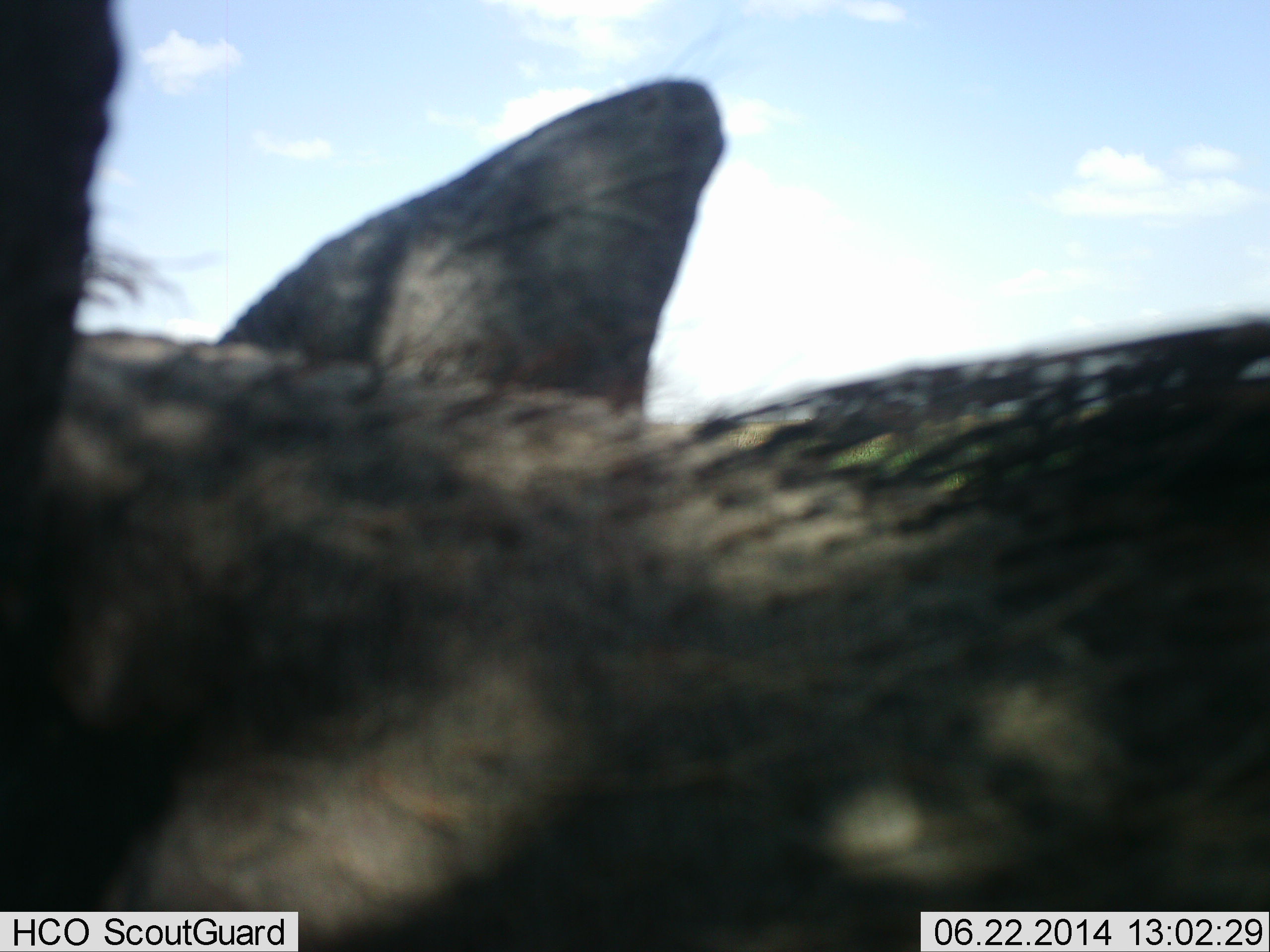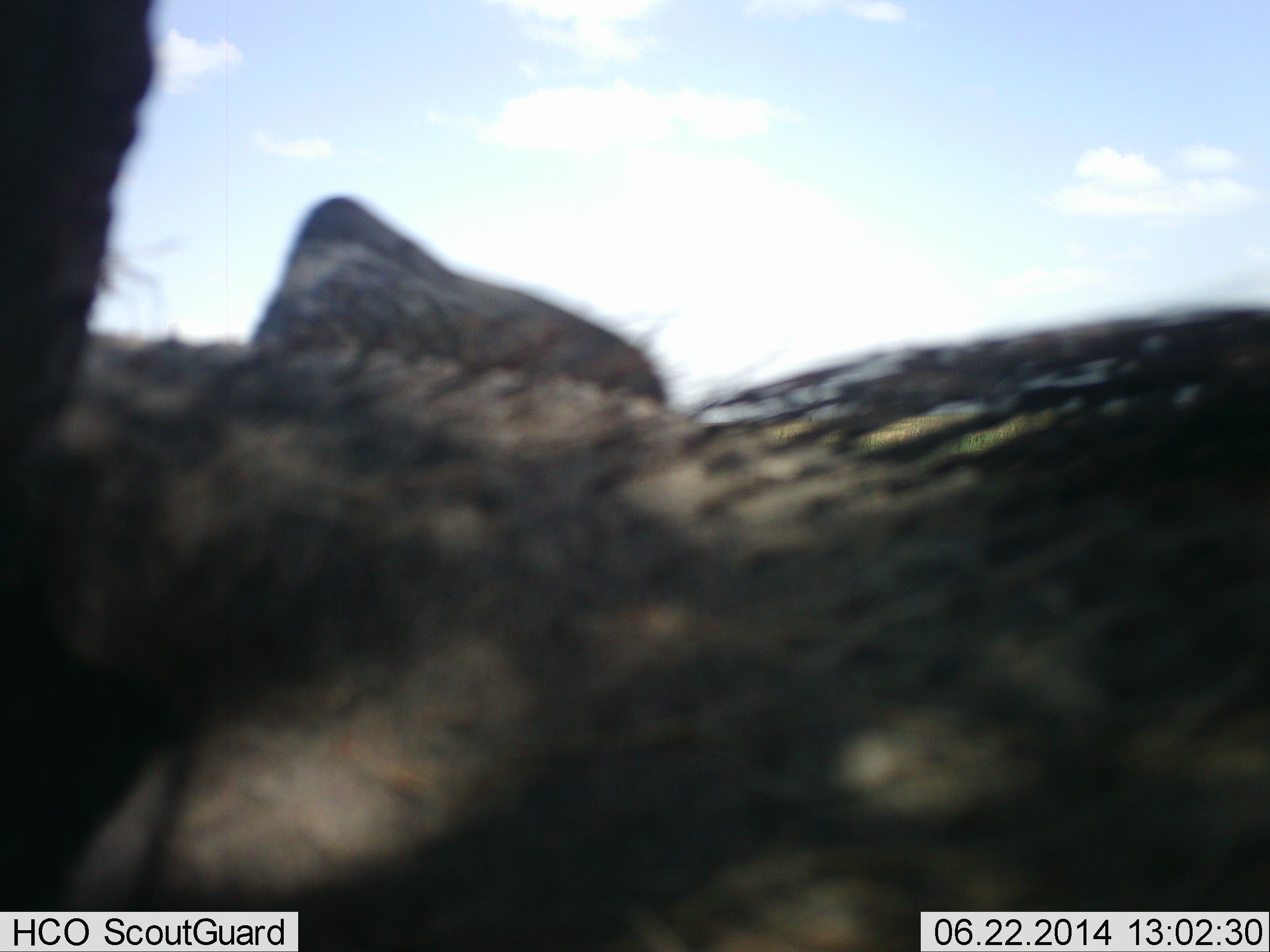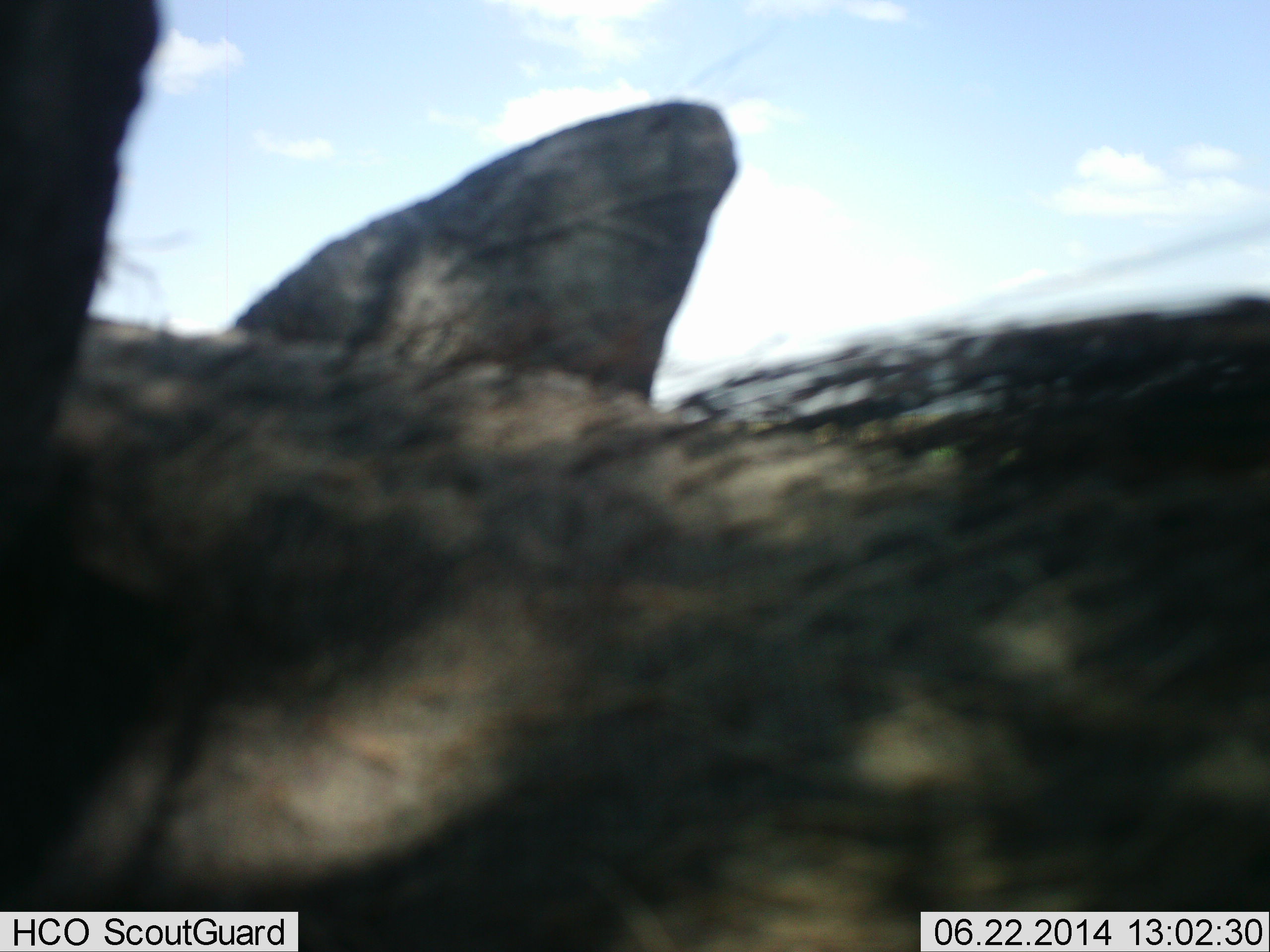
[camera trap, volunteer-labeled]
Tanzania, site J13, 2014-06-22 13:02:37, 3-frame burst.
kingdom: Animalia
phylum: Chordata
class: Mammalia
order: Artiodactyla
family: Suidae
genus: Phacochoerus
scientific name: Phacochoerus africanus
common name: warthog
Warthog (Phacochoerus africanus), count 1. Behavior (volunteer vote fractions): standing 75%, resting 12%, moving 12%, interacting 0%. Young present (vote fraction): 0%. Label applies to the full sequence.